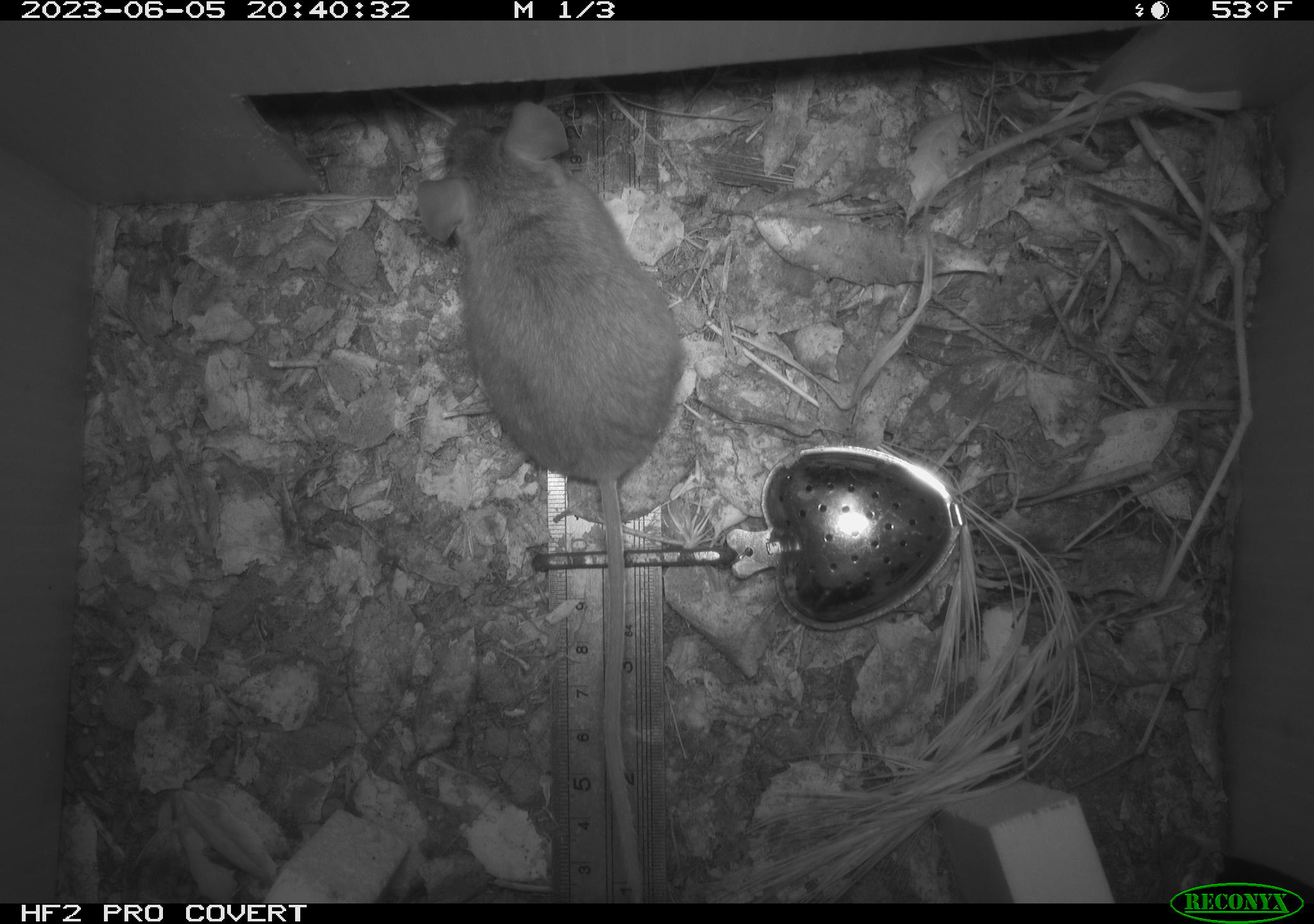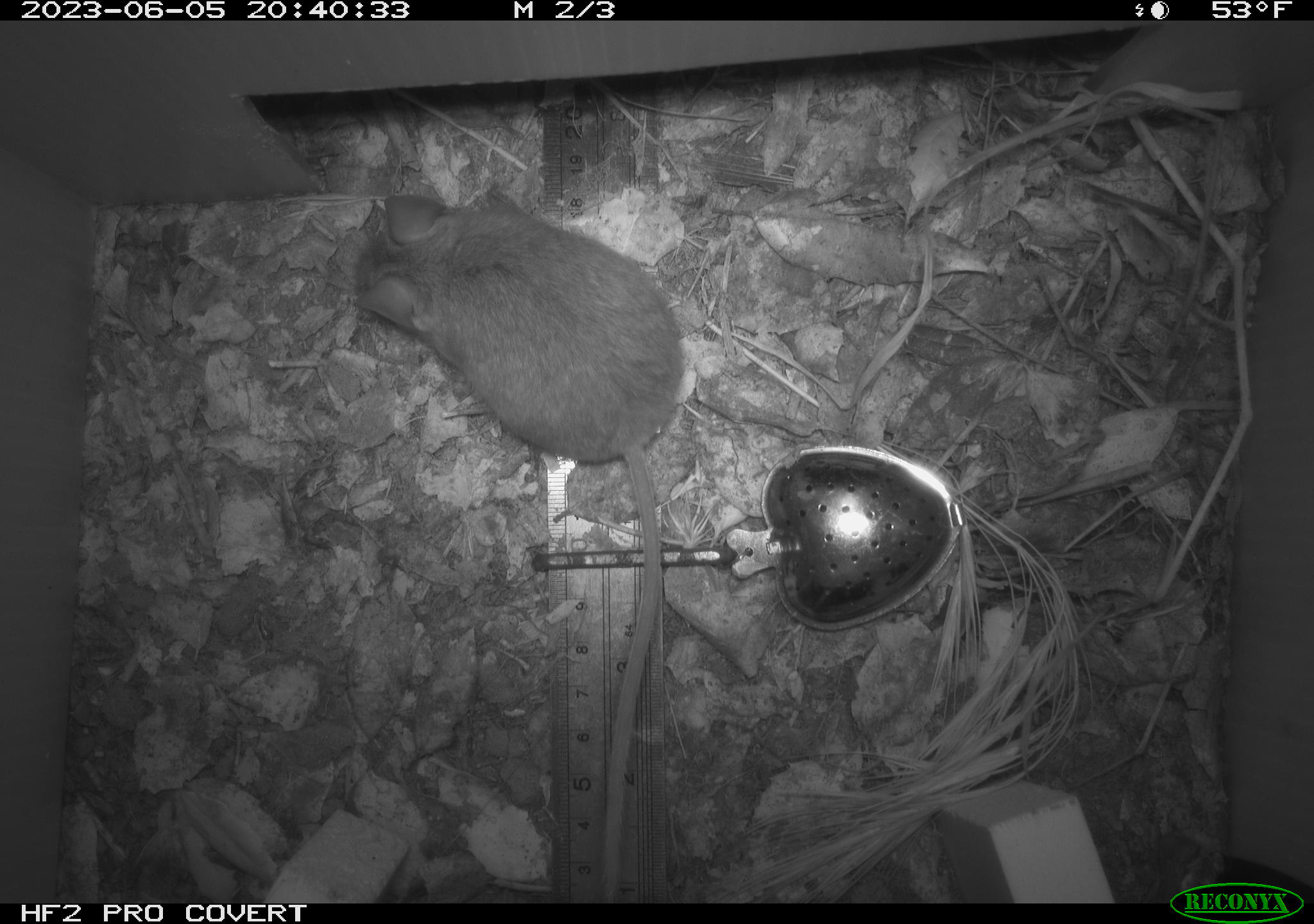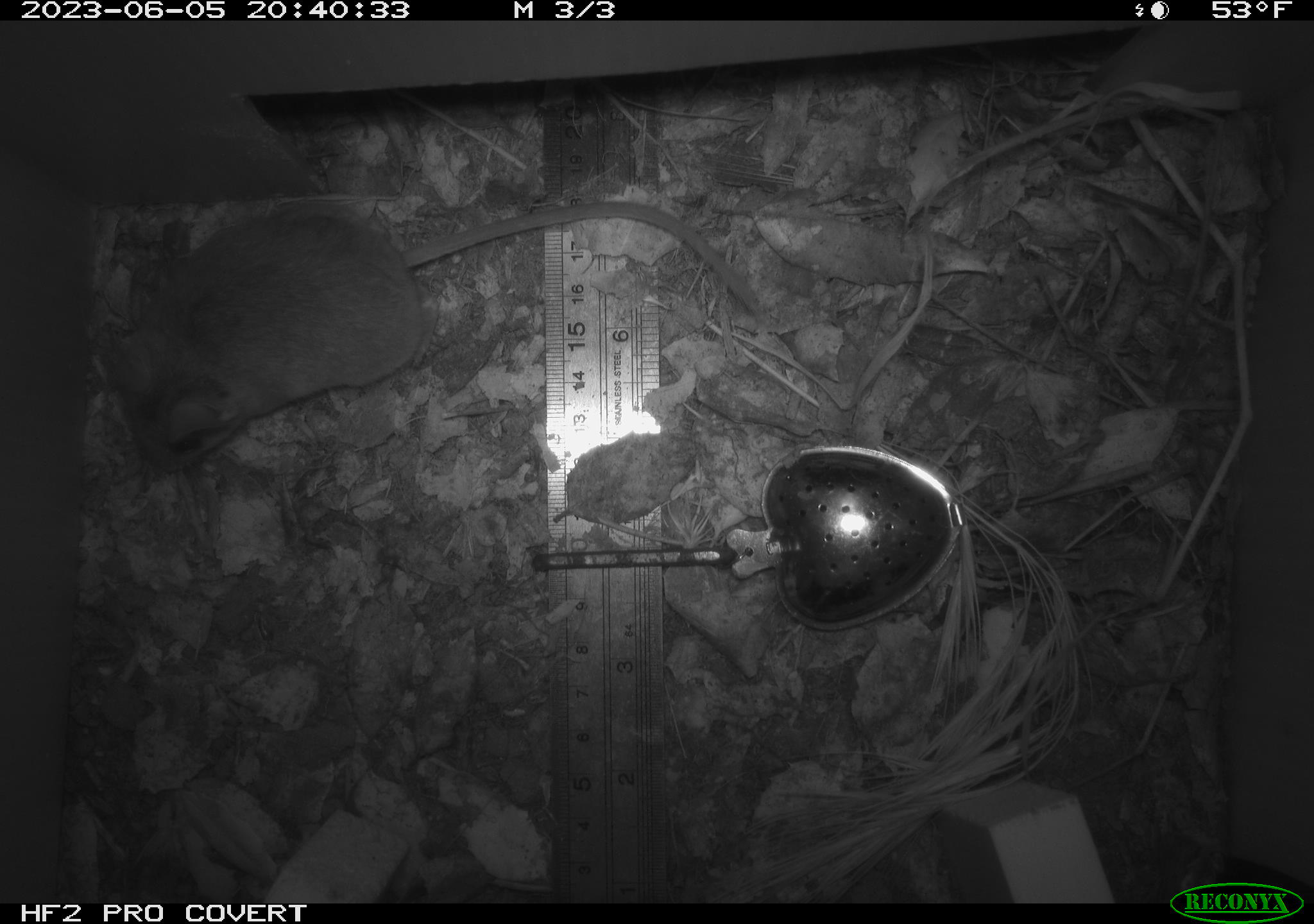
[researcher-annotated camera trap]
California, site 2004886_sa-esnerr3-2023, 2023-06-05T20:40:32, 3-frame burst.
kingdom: Animalia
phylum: Chordata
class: Mammalia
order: Rodentia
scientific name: Rodentia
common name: mouse species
Mouse species (Rodentia).